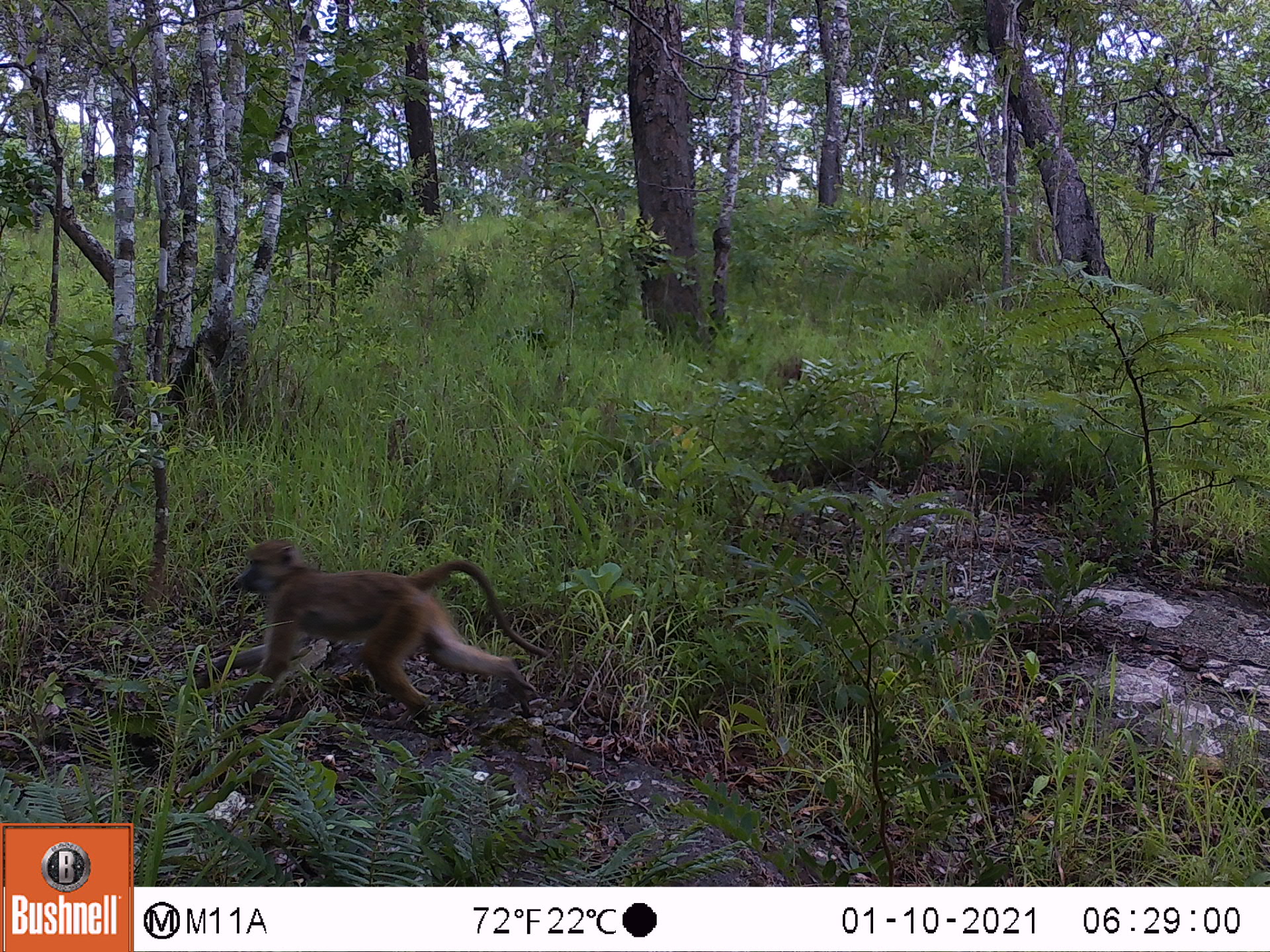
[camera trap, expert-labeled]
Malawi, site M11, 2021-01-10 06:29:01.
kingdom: Animalia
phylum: Chordata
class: Mammalia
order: Primates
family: Cercopithecidae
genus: Papio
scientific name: Papio cynocephalus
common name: yellow baboon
Yellow baboon (Papio cynocephalus), count 1.